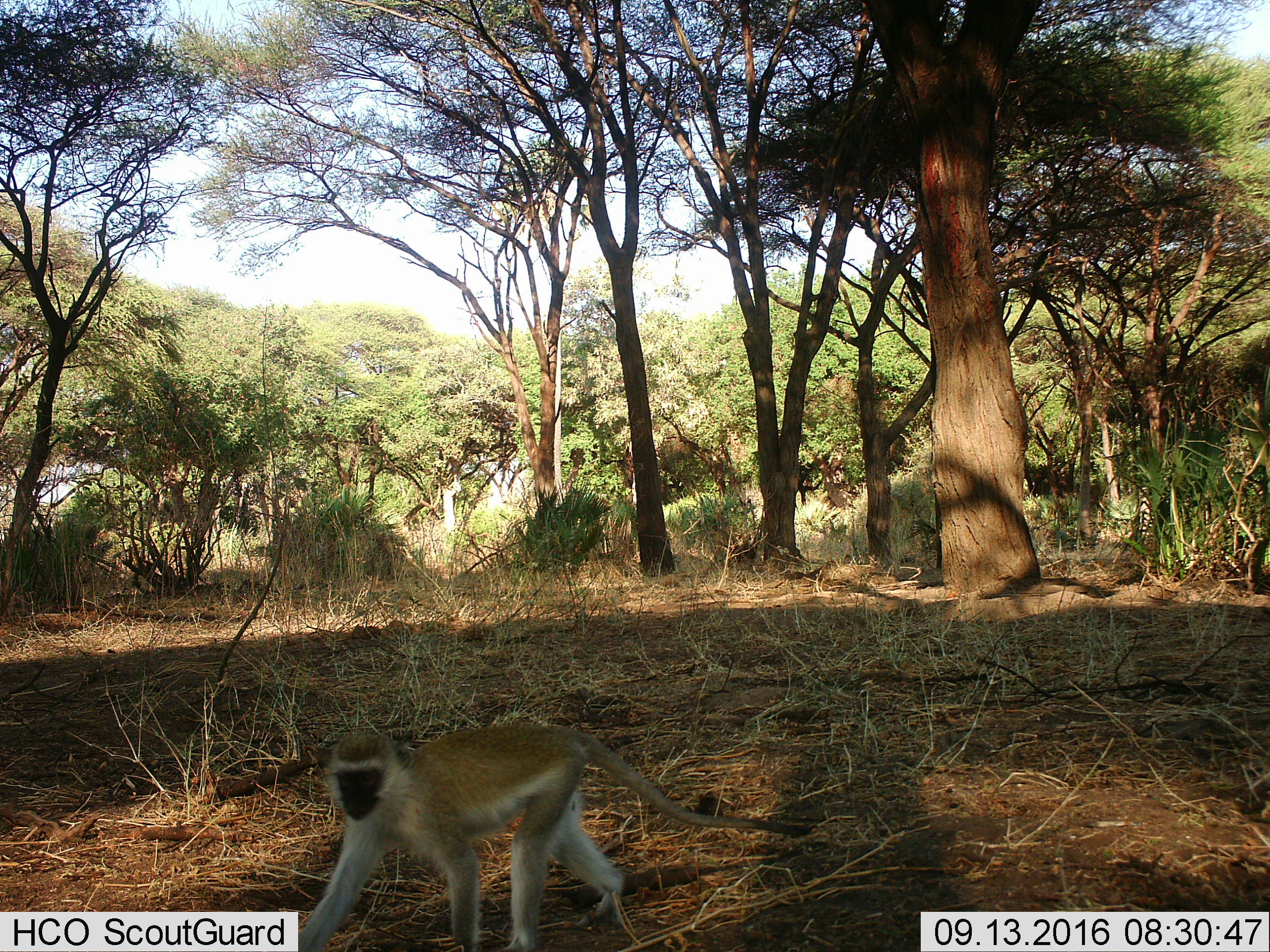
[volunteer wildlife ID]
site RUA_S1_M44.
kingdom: Animalia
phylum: Chordata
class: Mammalia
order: Primates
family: Cercopithecidae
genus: Chlorocebus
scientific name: Chlorocebus pygerythrus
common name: vervet monkey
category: monkeyvervet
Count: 1.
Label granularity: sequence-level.